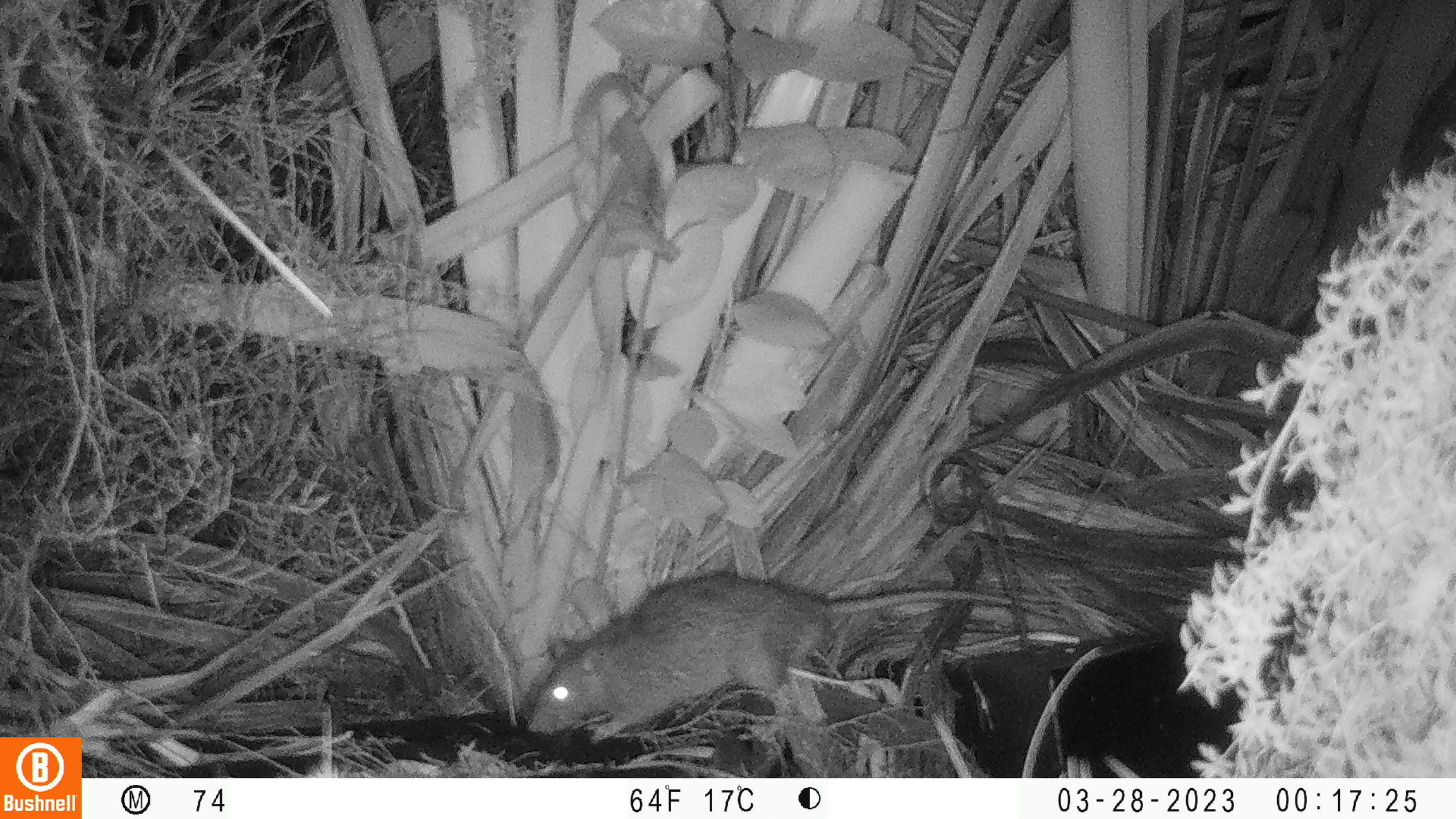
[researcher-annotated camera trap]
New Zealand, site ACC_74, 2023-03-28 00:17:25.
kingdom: Animalia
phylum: Chordata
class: Mammalia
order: Rodentia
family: Muridae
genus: Rattus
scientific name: Rattus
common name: rat